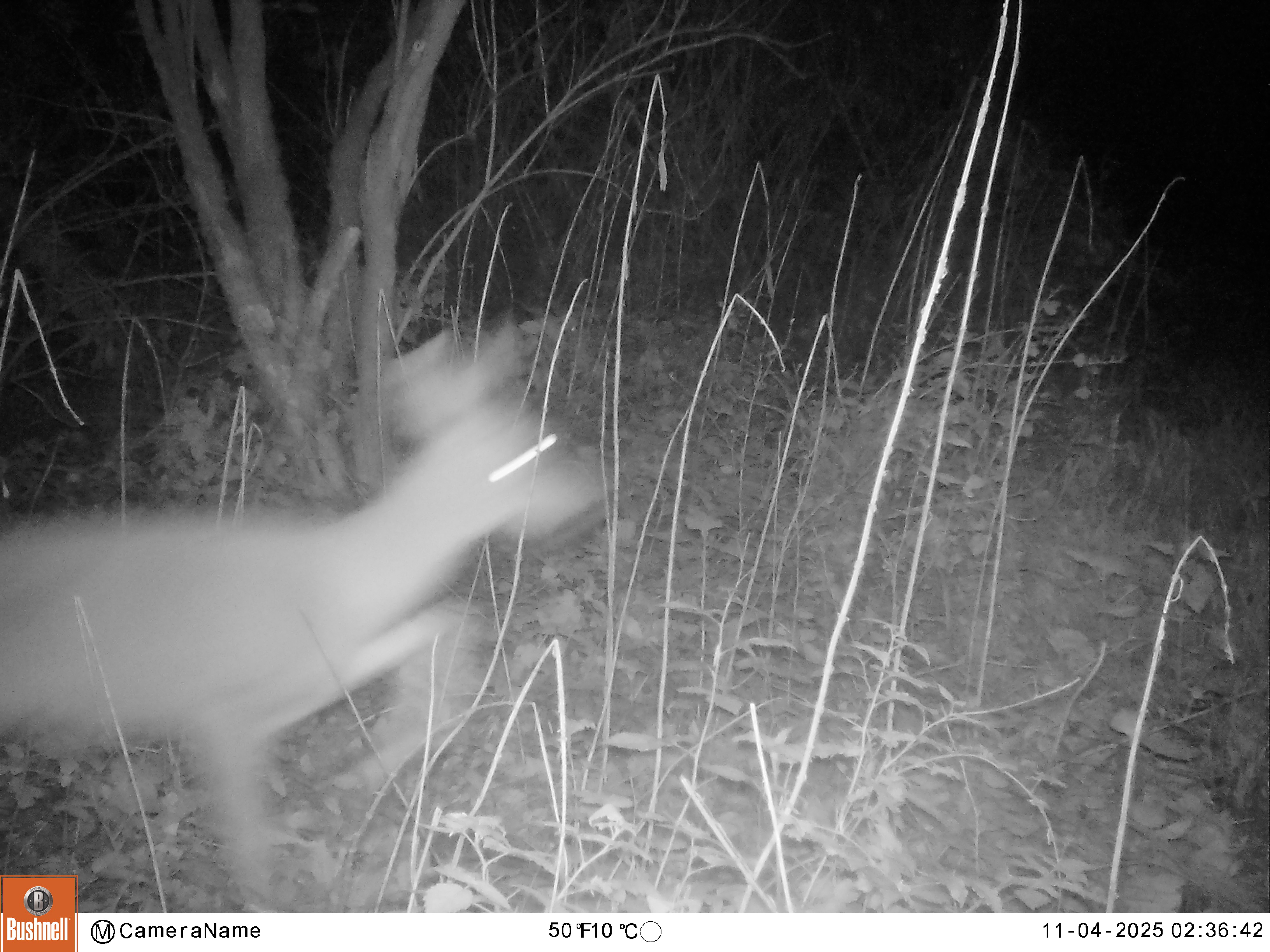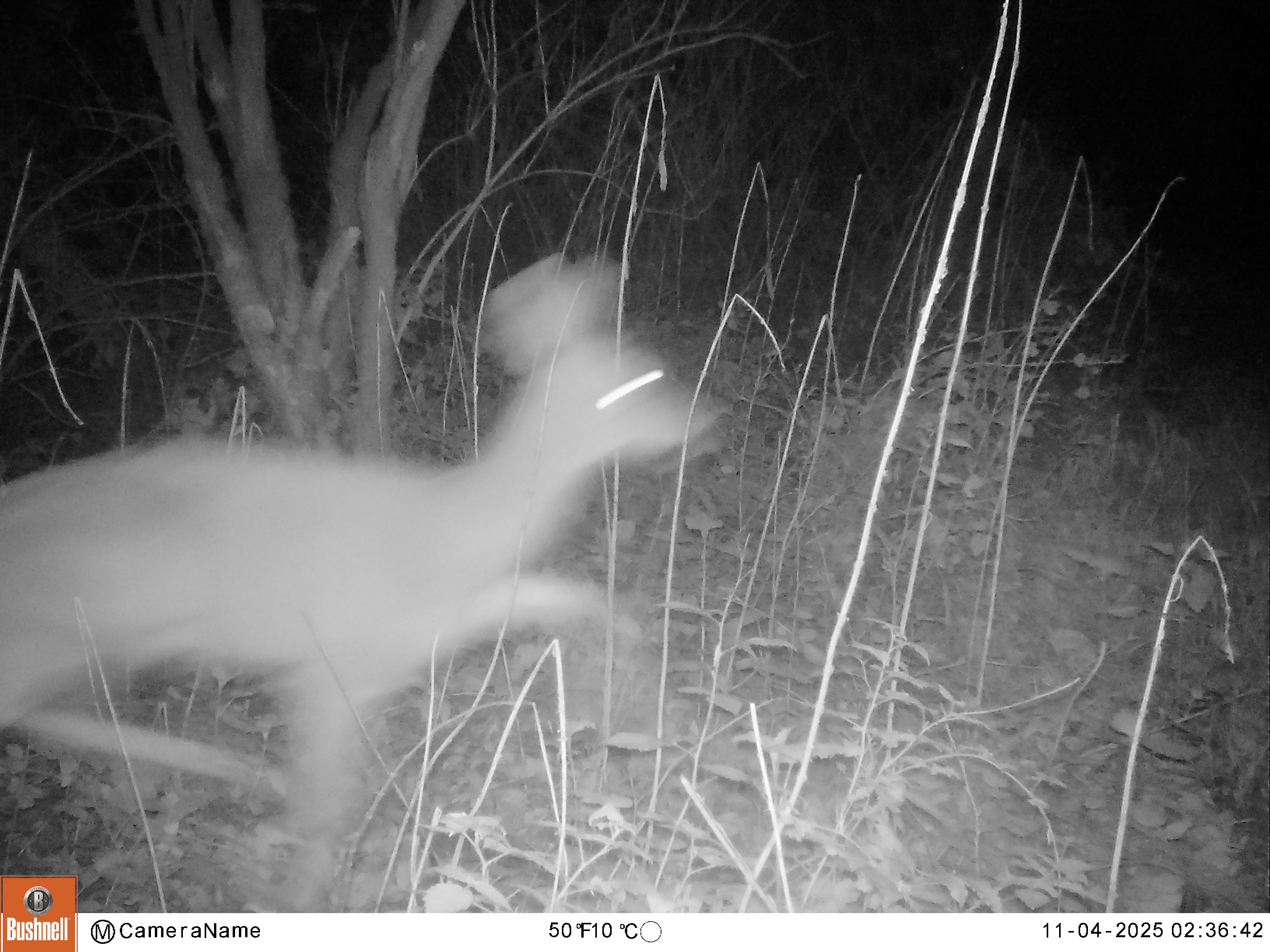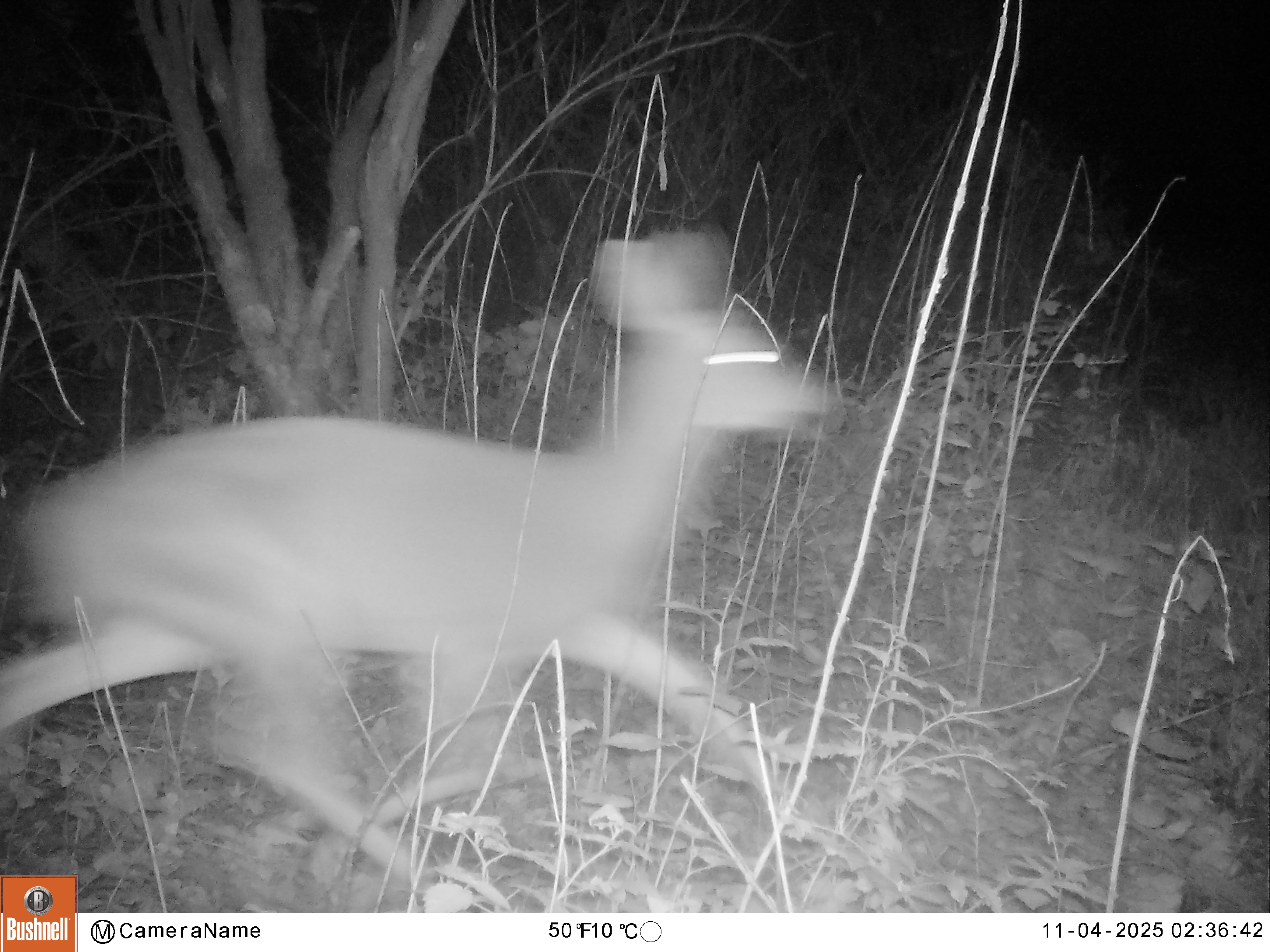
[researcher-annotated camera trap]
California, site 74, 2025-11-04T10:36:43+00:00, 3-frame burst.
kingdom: Animalia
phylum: Chordata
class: Mammalia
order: Artiodactyla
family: Cervidae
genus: Odocoileus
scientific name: Odocoileus hemionus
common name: mule deer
Mule deer (Odocoileus hemionus).